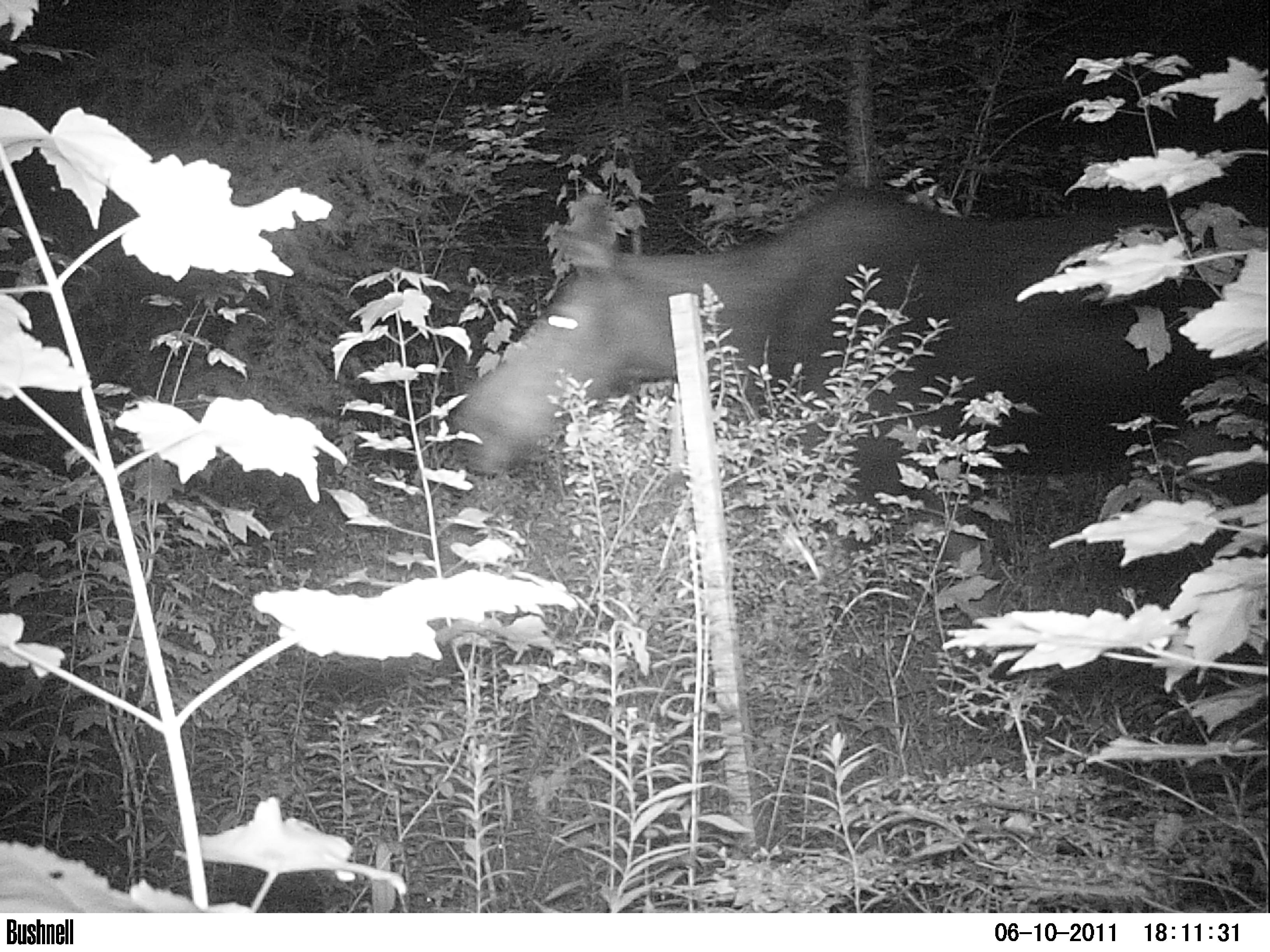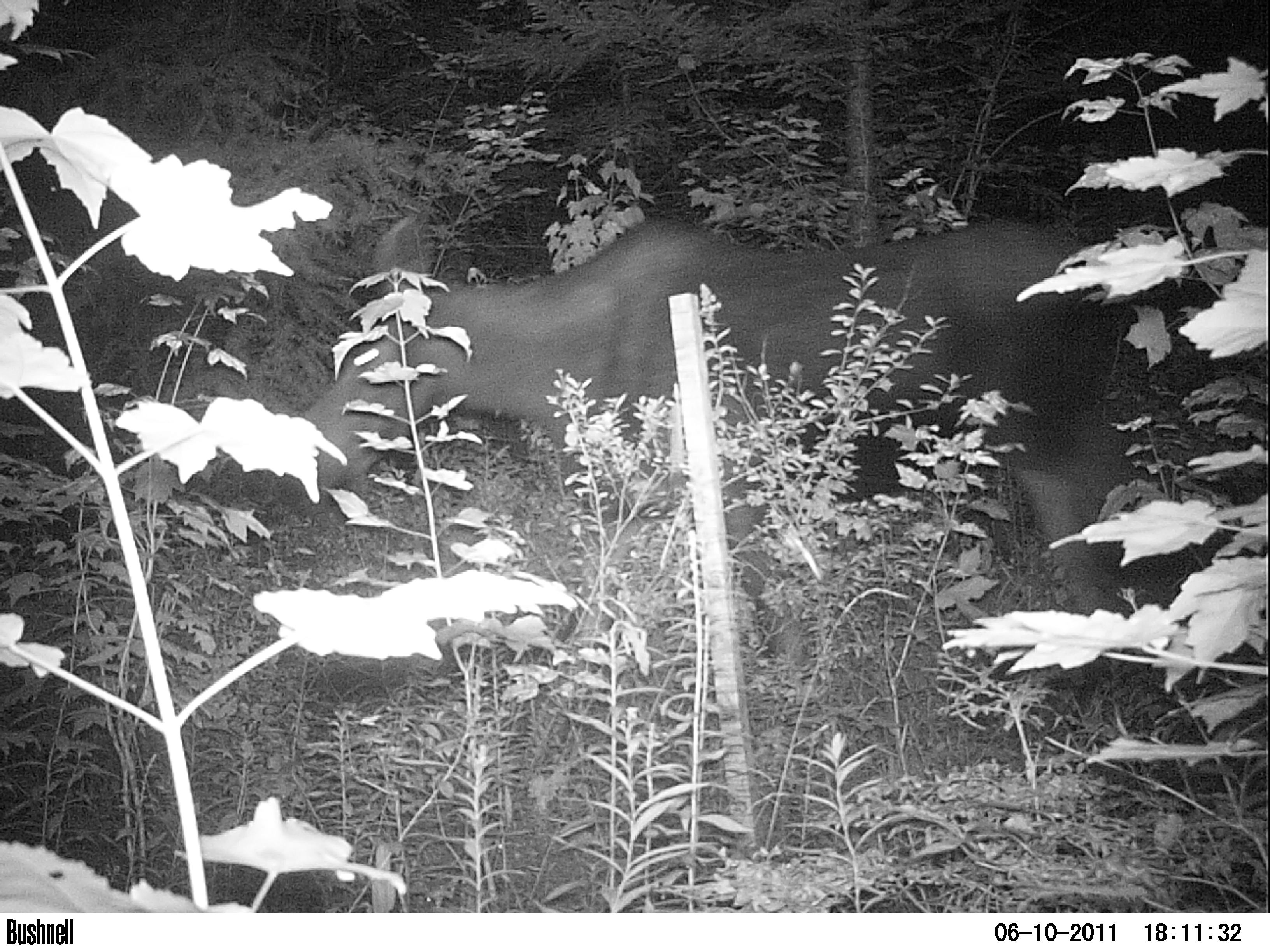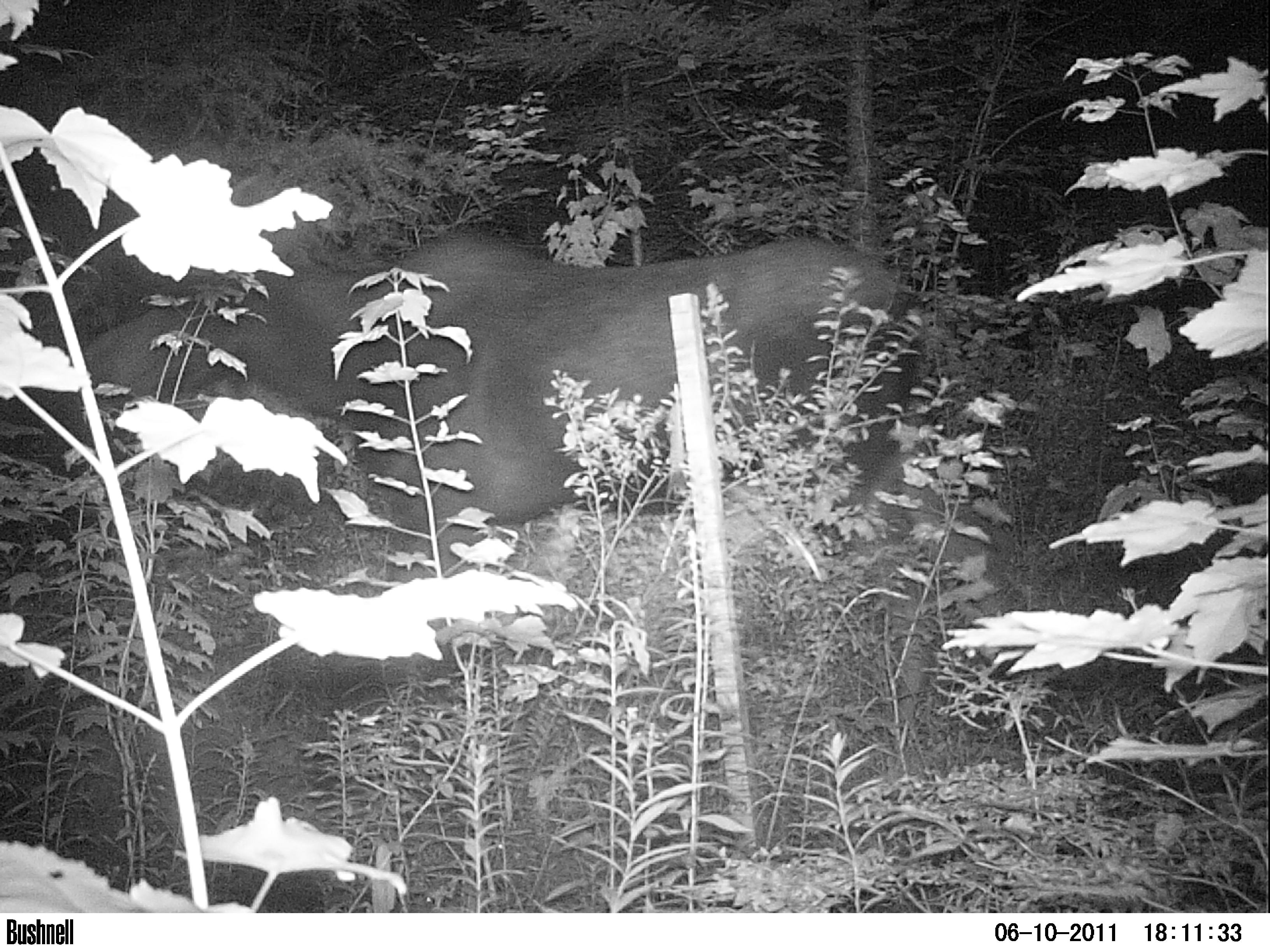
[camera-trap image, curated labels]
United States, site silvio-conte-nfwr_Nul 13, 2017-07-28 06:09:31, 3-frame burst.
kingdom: Animalia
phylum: Chordata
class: Mammalia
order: Artiodactyla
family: Cervidae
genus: Alces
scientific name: Alces alces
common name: moose